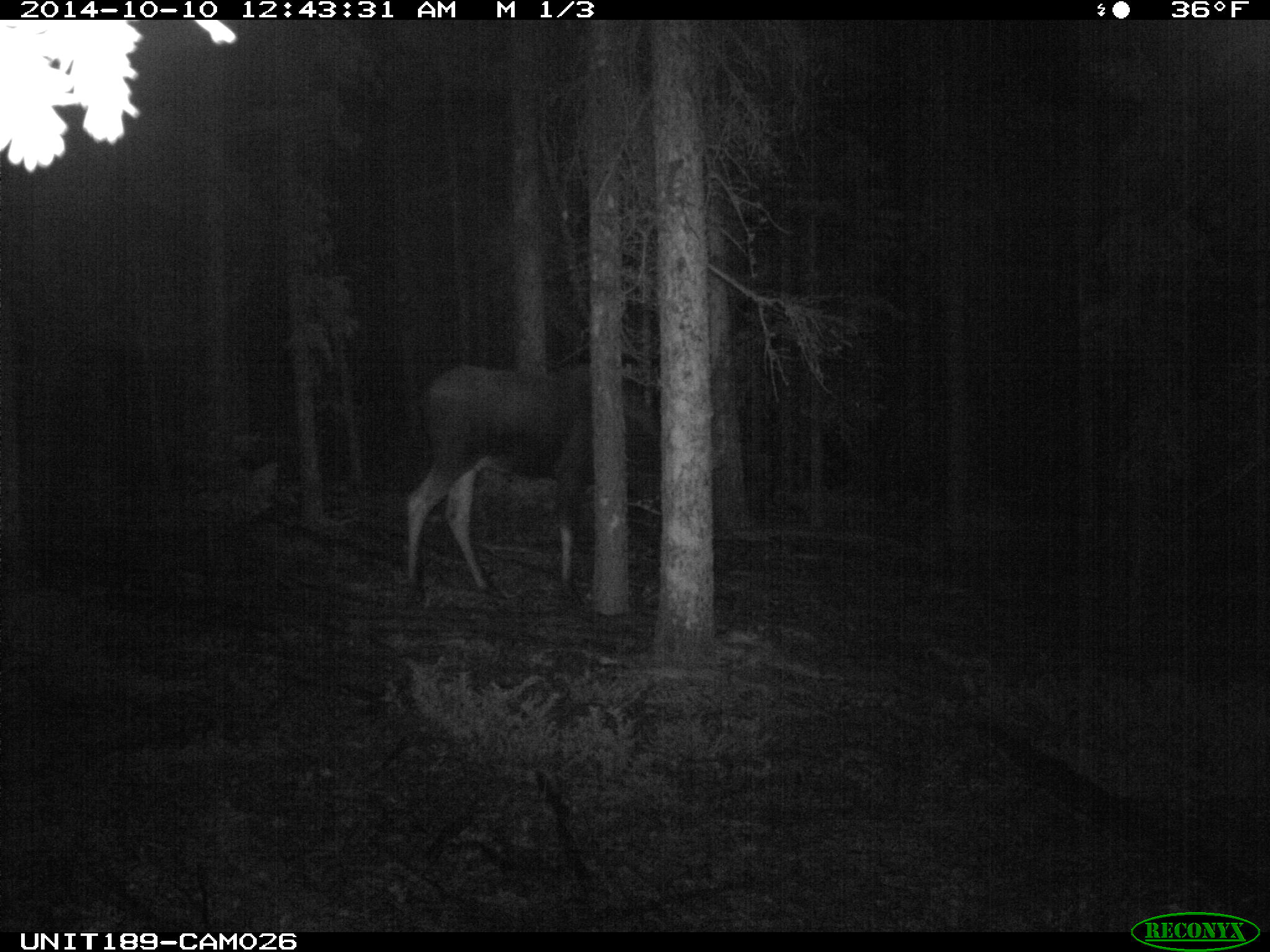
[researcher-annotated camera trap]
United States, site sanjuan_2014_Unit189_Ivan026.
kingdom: Animalia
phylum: Chordata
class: Mammalia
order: Artiodactyla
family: Cervidae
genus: Alces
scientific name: Alces alces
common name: moose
Alces alces (moose).